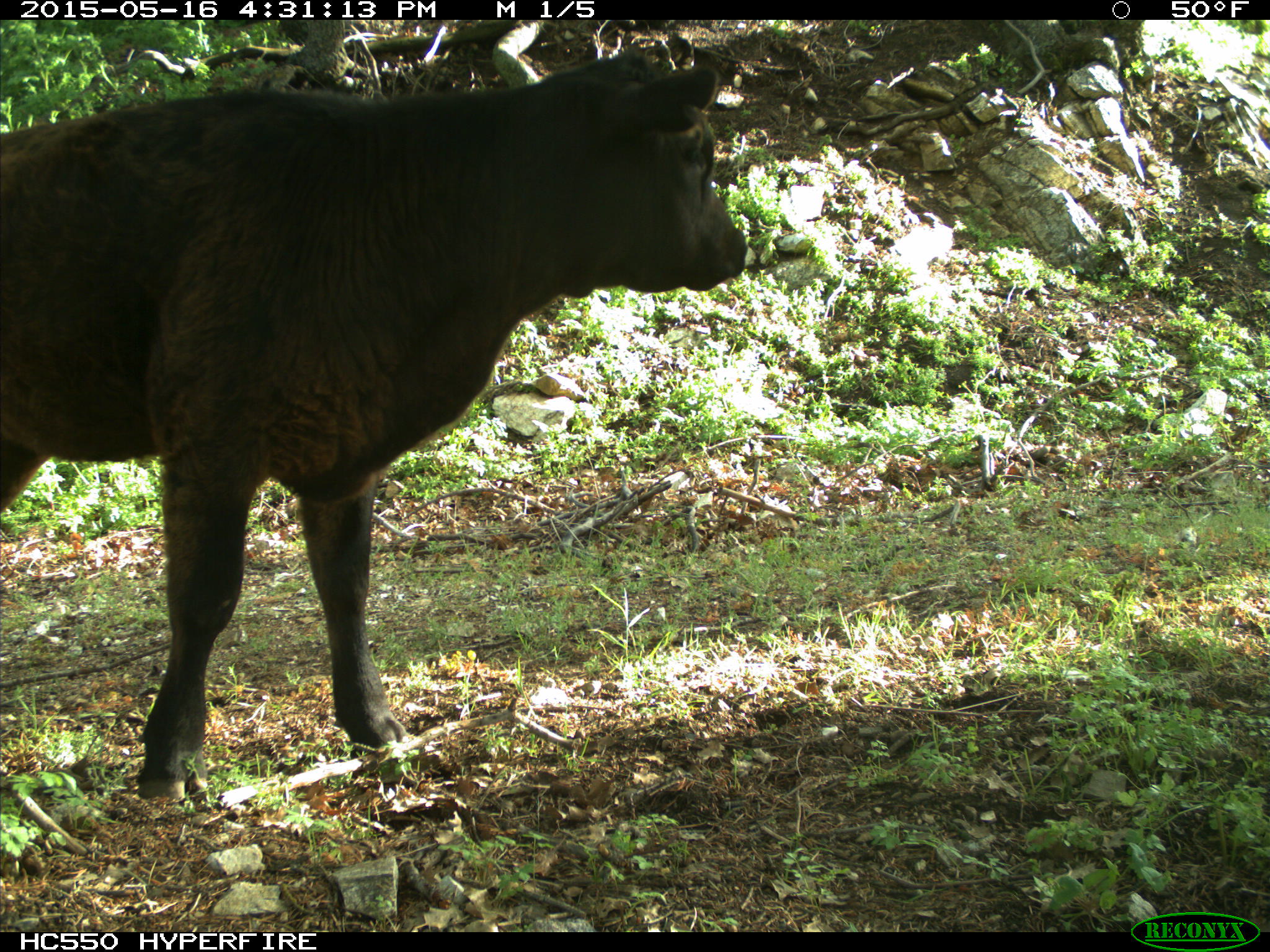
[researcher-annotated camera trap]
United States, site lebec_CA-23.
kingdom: Animalia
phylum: Chordata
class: Mammalia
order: Artiodactyla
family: Bovidae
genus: Bos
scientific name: Bos taurus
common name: domestic cow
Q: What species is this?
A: Bos taurus (domestic cow).